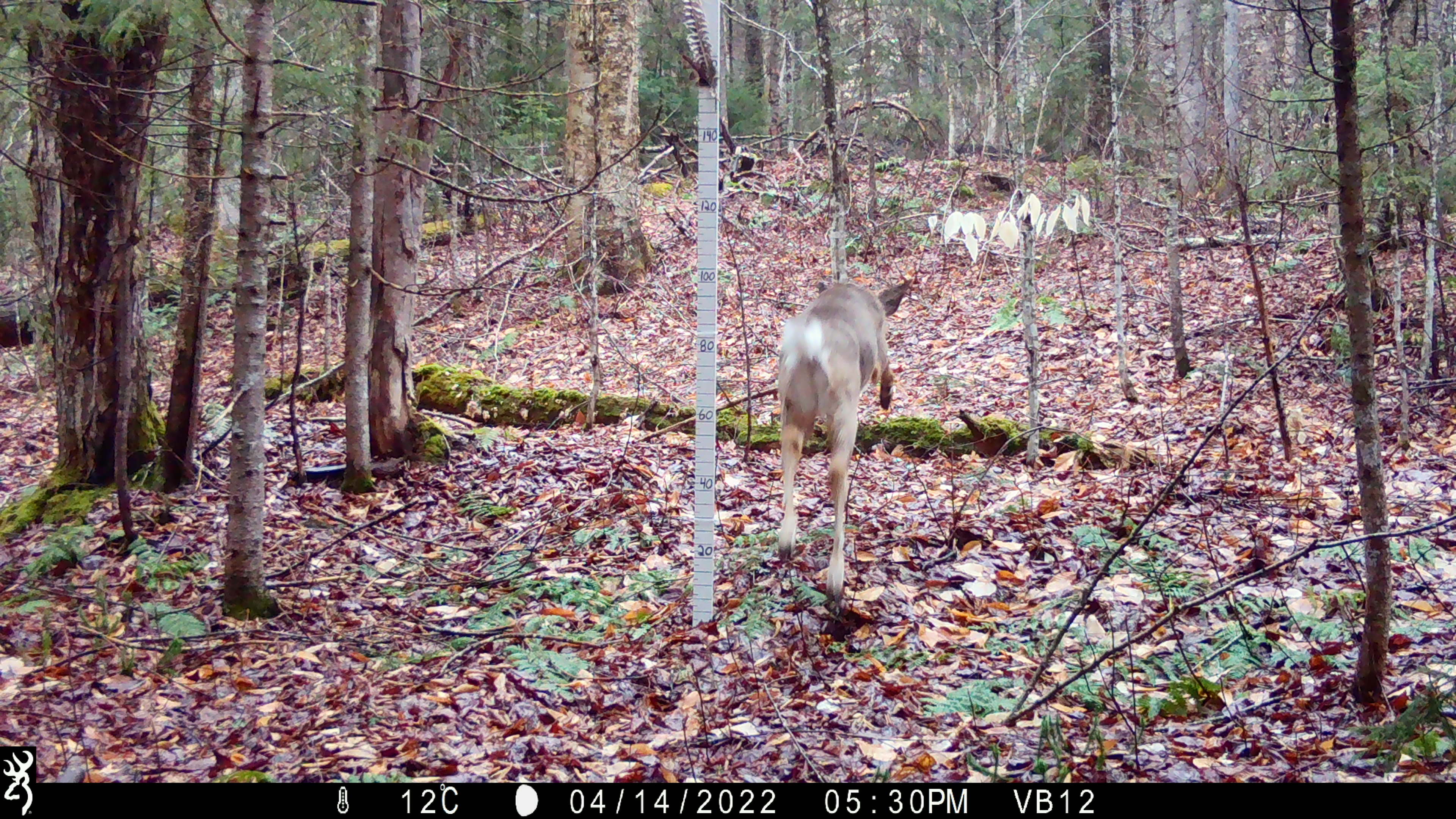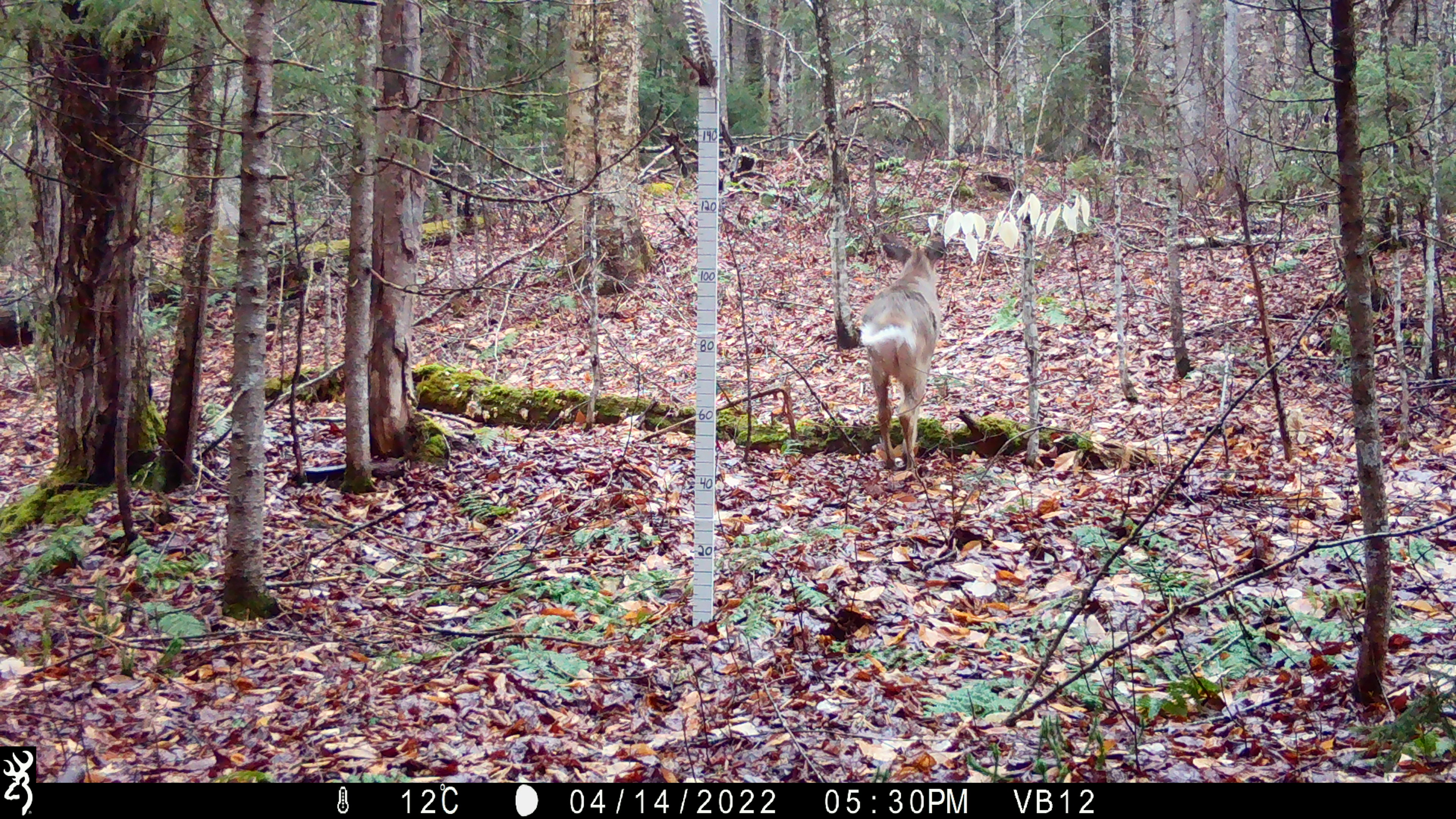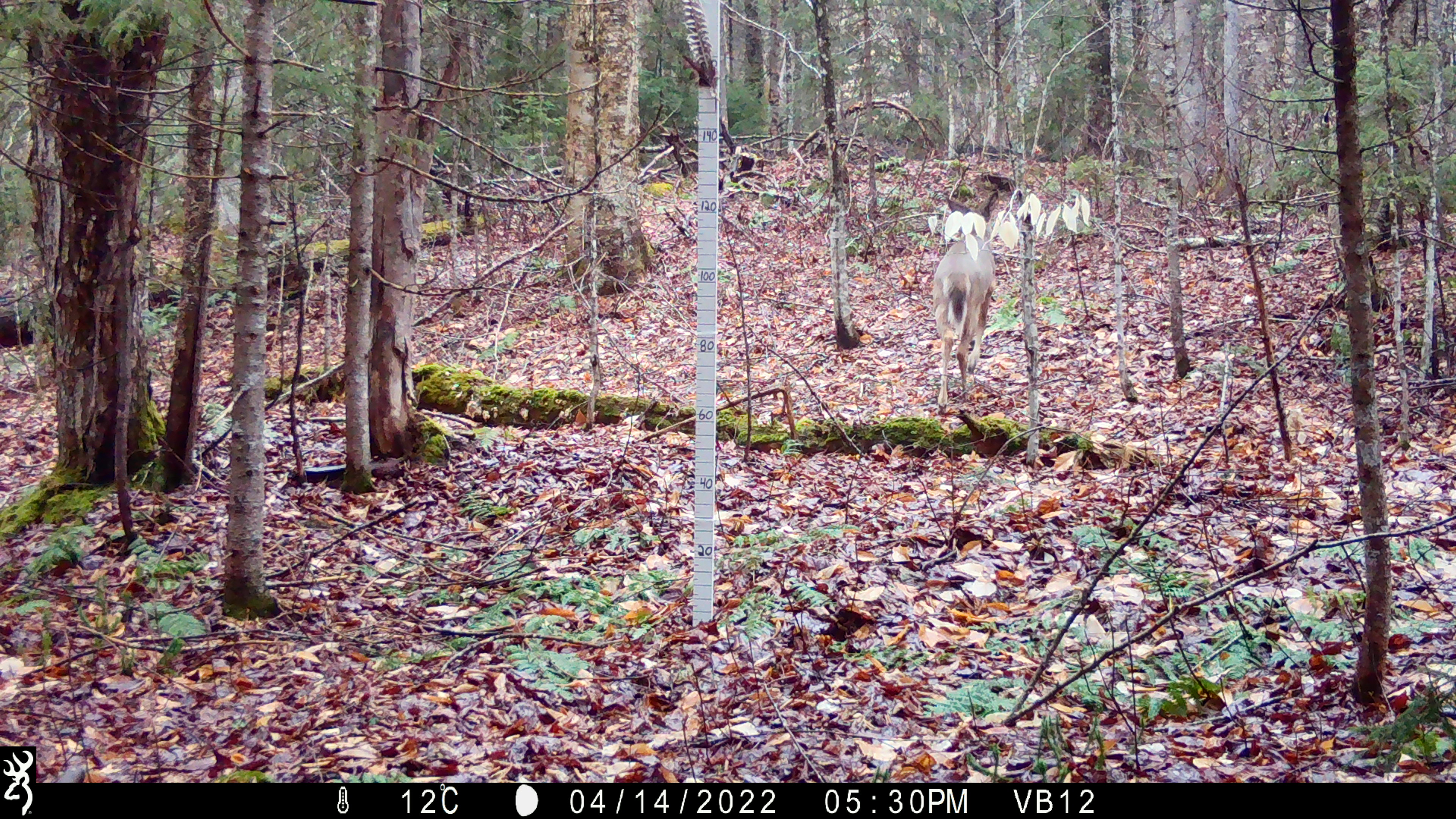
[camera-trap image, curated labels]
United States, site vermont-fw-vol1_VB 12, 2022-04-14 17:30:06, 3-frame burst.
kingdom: Animalia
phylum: Chordata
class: Mammalia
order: Artiodactyla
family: Cervidae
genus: Odocoileus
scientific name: Odocoileus virginianus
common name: white-tailed deer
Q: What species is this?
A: White-tailed deer (Odocoileus virginianus).